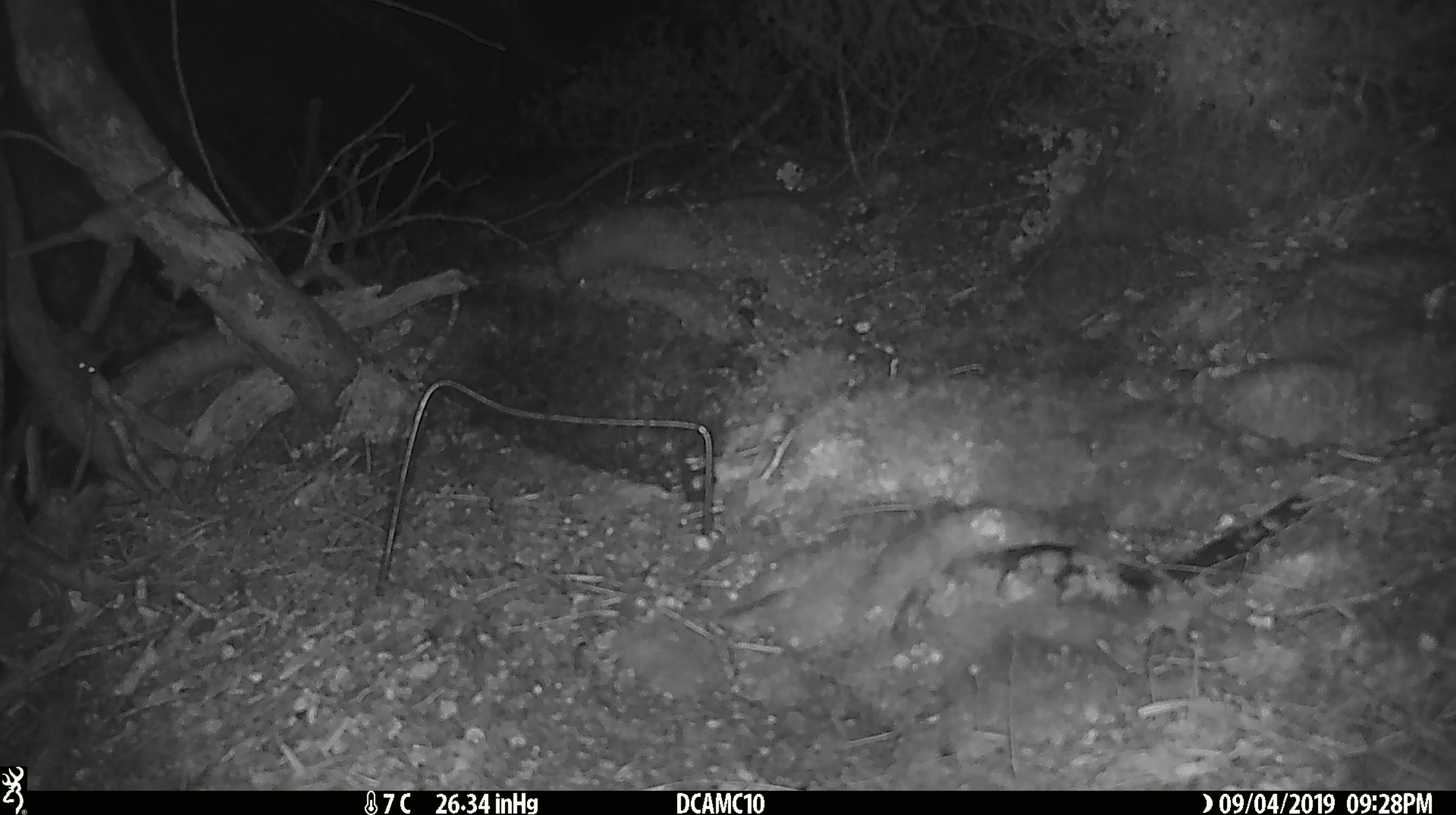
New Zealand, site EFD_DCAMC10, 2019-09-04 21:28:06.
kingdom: Animalia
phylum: Chordata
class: Mammalia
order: Rodentia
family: Muridae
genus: Mus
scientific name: Mus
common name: mouse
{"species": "mouse (Mus)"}